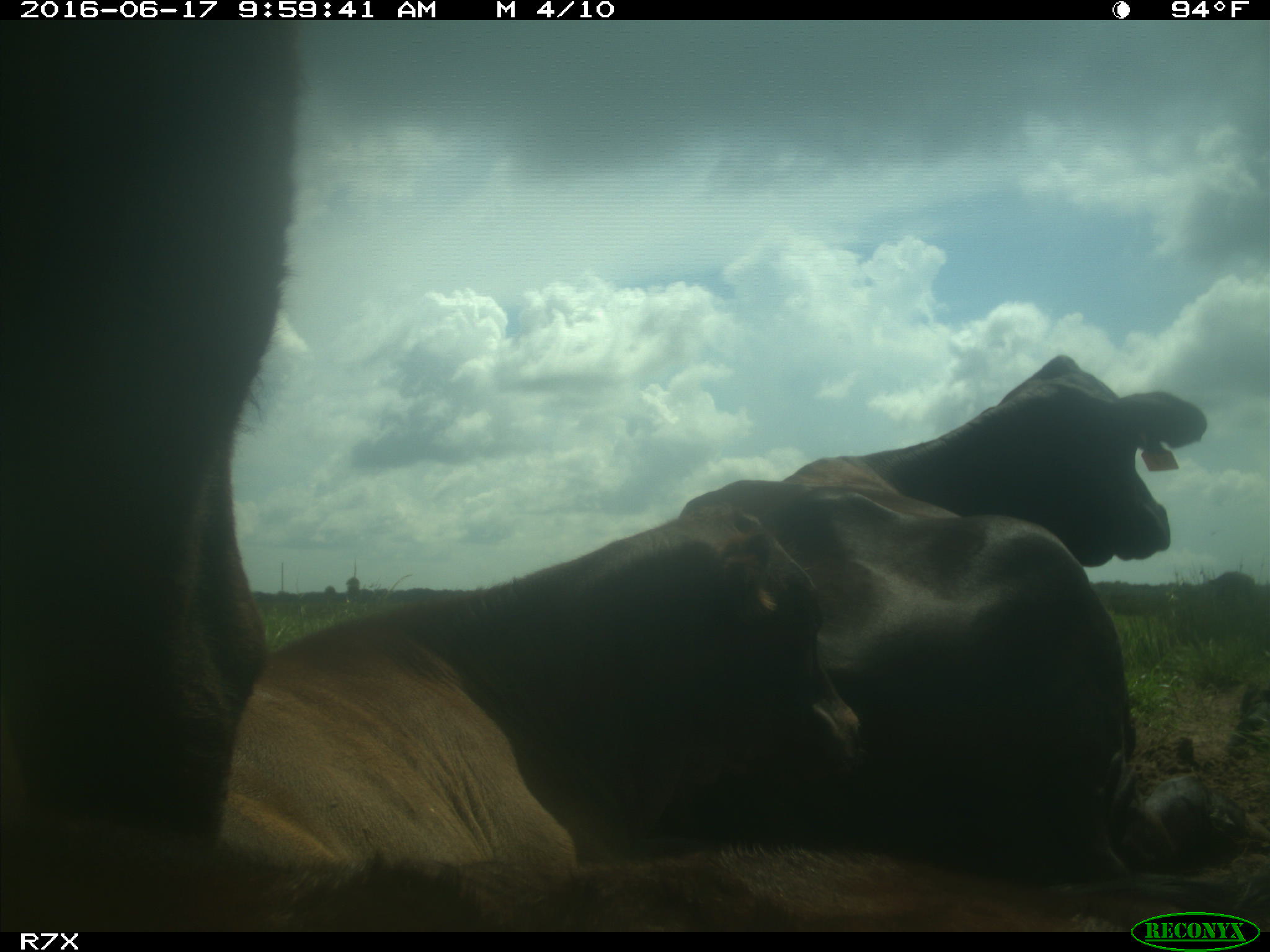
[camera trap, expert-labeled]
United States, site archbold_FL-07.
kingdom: Animalia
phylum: Chordata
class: Mammalia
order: Artiodactyla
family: Bovidae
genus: Bos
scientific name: Bos taurus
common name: domestic cow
Bos taurus (domestic cow).